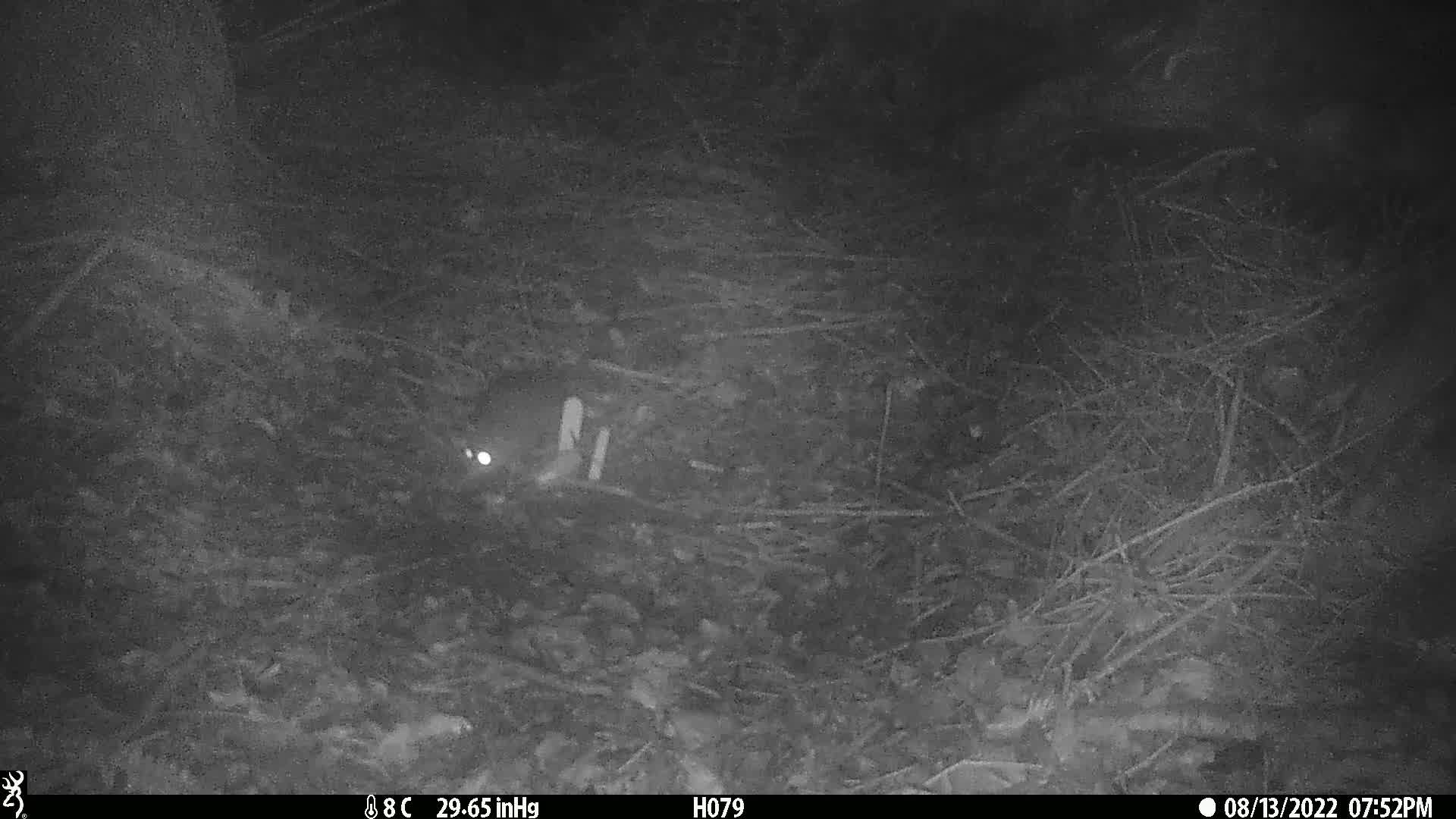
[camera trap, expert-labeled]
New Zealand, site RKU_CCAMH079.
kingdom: Animalia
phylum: Chordata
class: Mammalia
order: Rodentia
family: Muridae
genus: Rattus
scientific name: Rattus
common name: rat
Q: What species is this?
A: Rat (Rattus).